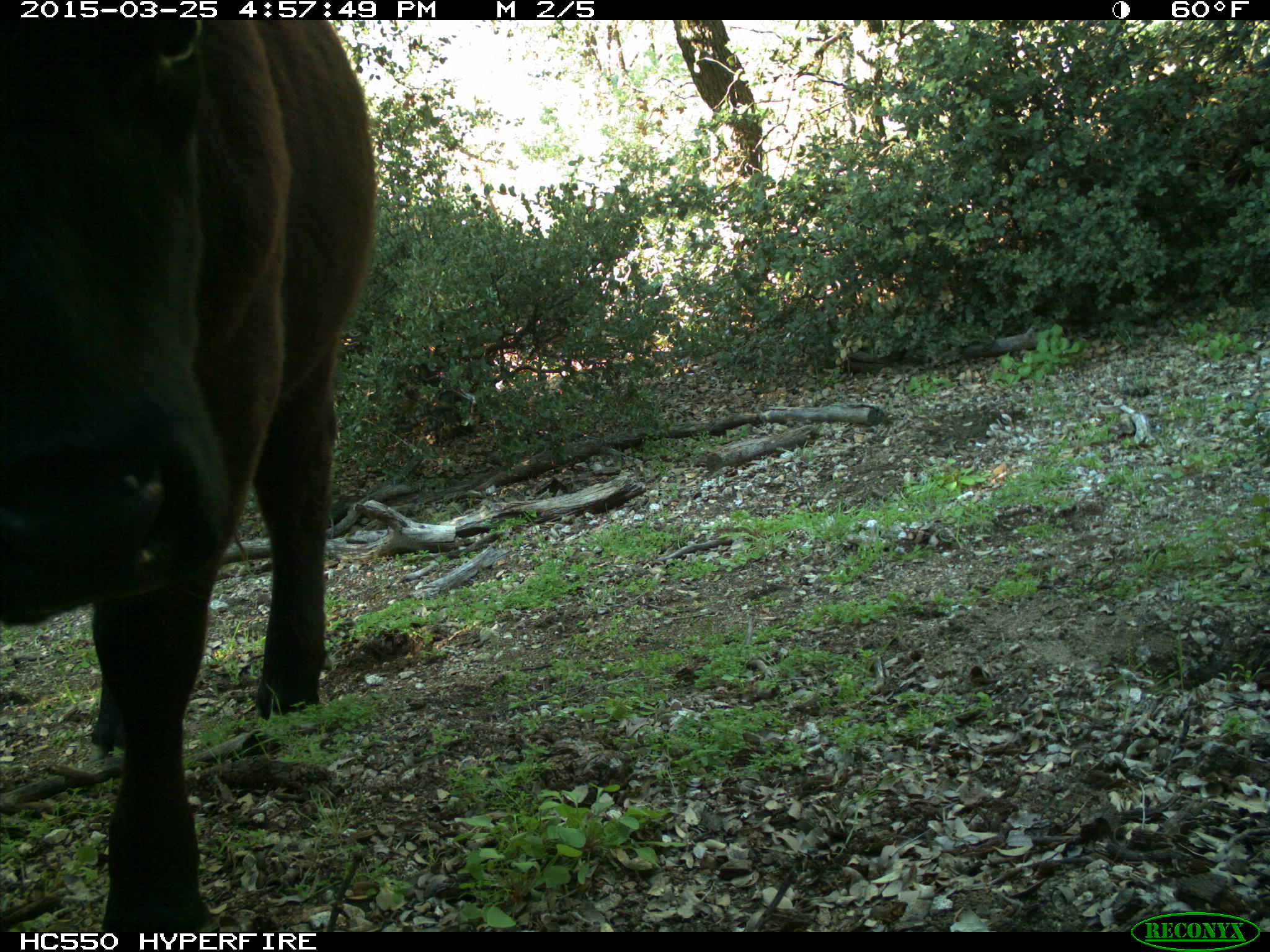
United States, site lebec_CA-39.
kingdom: Animalia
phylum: Chordata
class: Mammalia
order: Artiodactyla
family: Bovidae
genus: Bos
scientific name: Bos taurus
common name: domestic cow